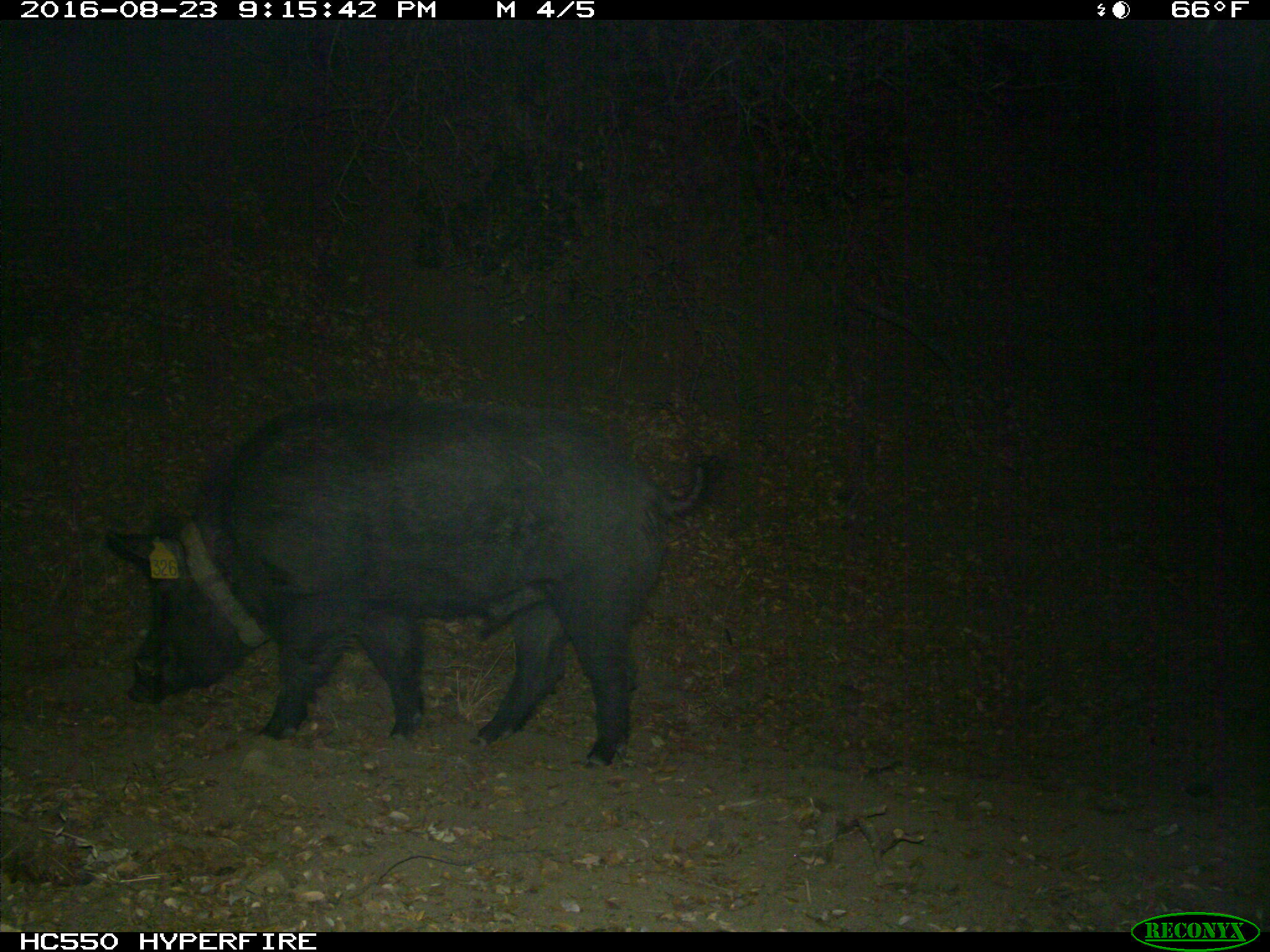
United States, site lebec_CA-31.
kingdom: Animalia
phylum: Chordata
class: Mammalia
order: Artiodactyla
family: Suidae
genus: Sus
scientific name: Sus scrofa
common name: wild boar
Sus scrofa (wild boar).